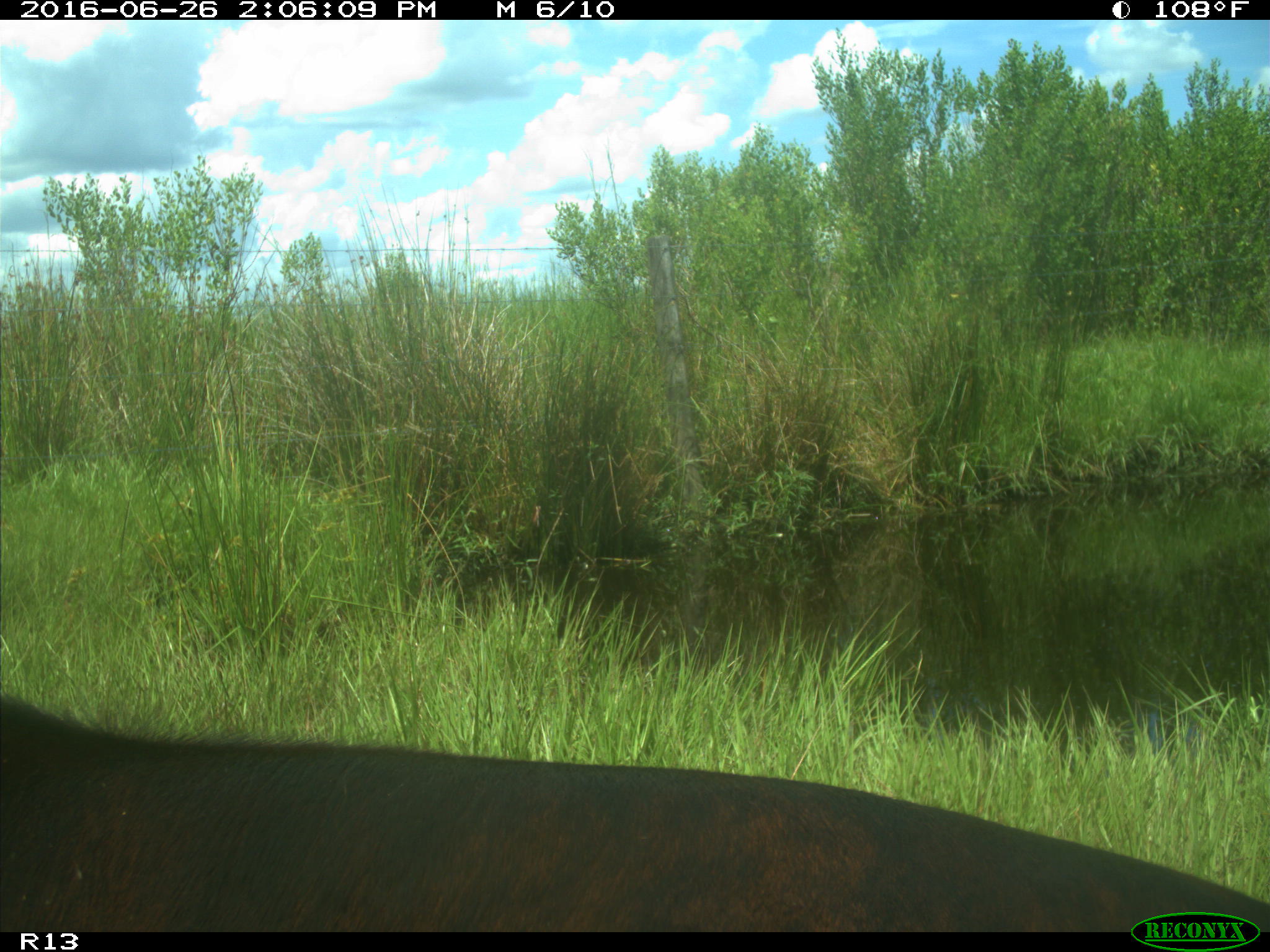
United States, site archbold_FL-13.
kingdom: Animalia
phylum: Chordata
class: Mammalia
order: Artiodactyla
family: Bovidae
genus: Bos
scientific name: Bos taurus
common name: domestic cow